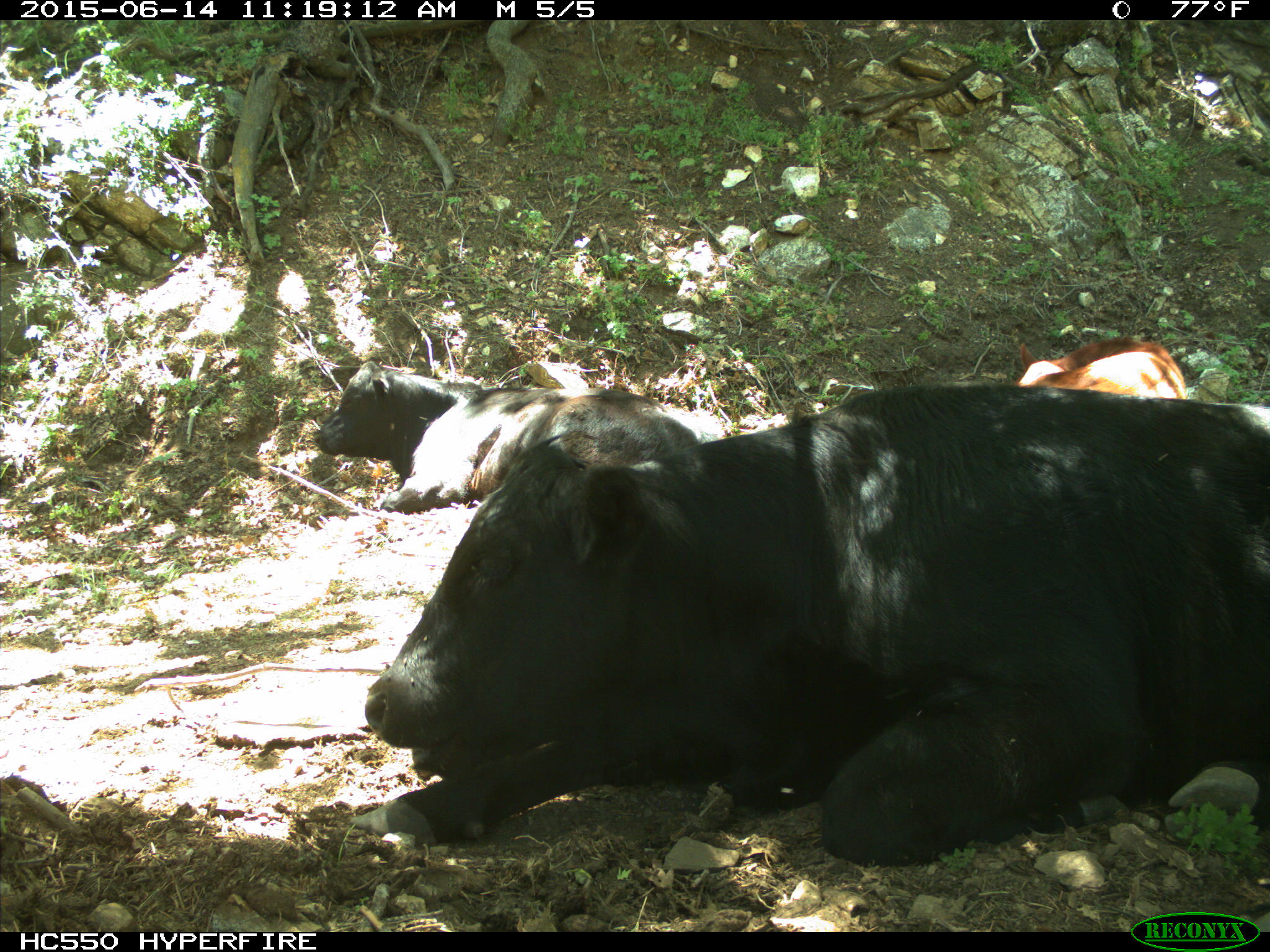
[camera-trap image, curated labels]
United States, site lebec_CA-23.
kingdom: Animalia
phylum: Chordata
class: Mammalia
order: Artiodactyla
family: Bovidae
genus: Bos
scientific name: Bos taurus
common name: domestic cow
Bos taurus (domestic cow).